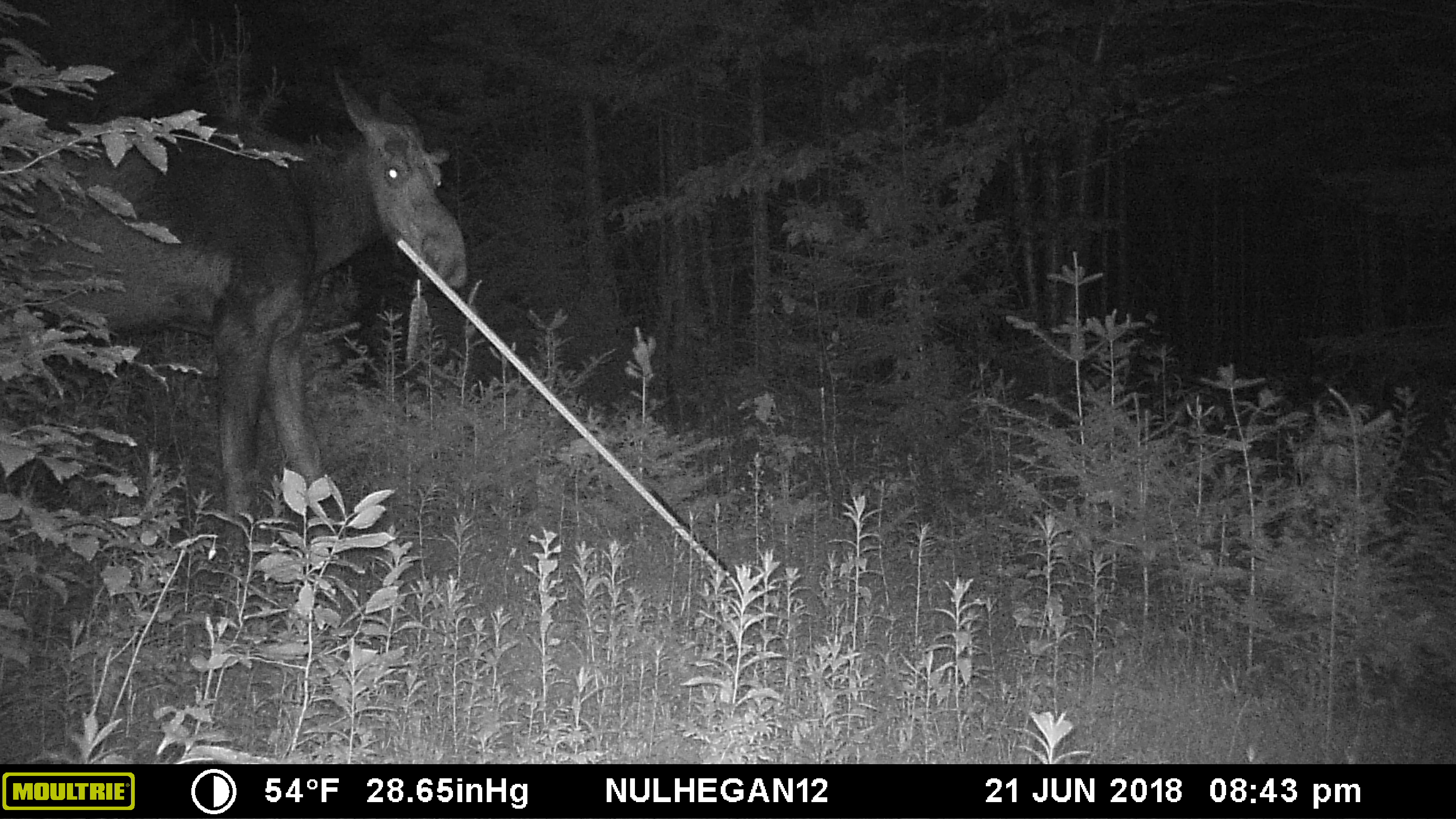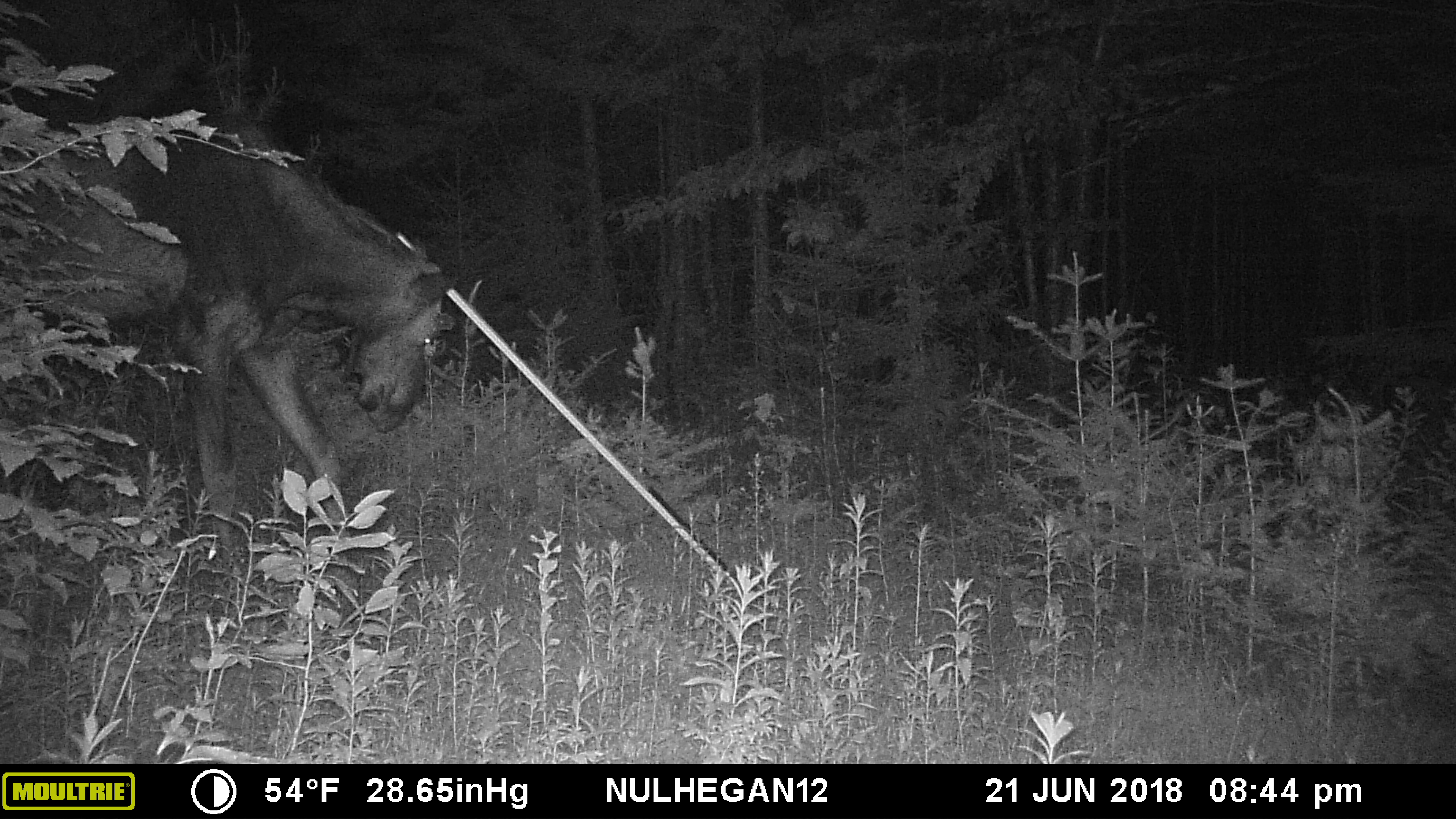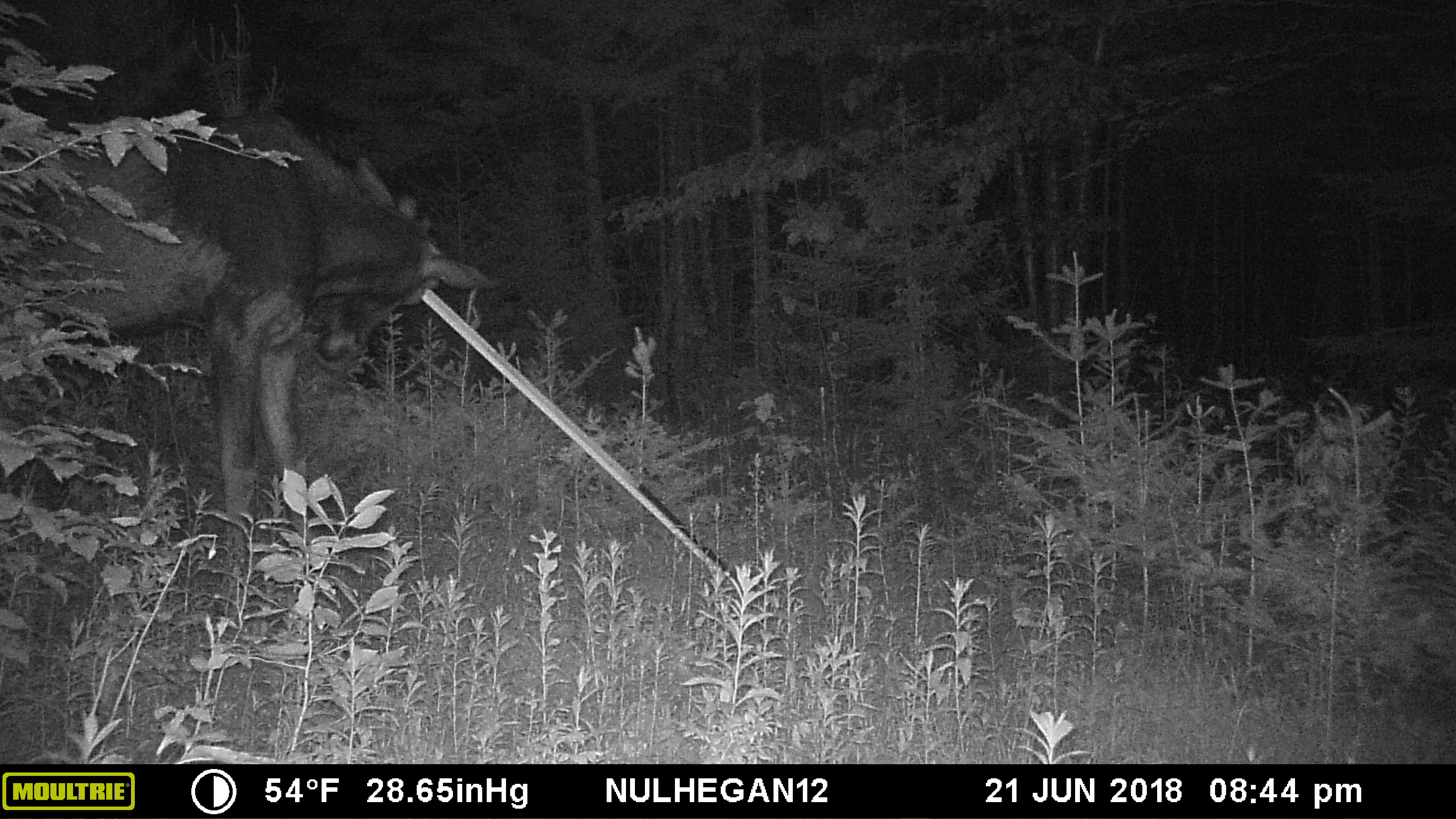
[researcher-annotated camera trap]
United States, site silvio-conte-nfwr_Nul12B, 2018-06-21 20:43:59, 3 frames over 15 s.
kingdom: Animalia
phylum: Chordata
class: Mammalia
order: Artiodactyla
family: Cervidae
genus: Alces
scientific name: Alces alces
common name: moose